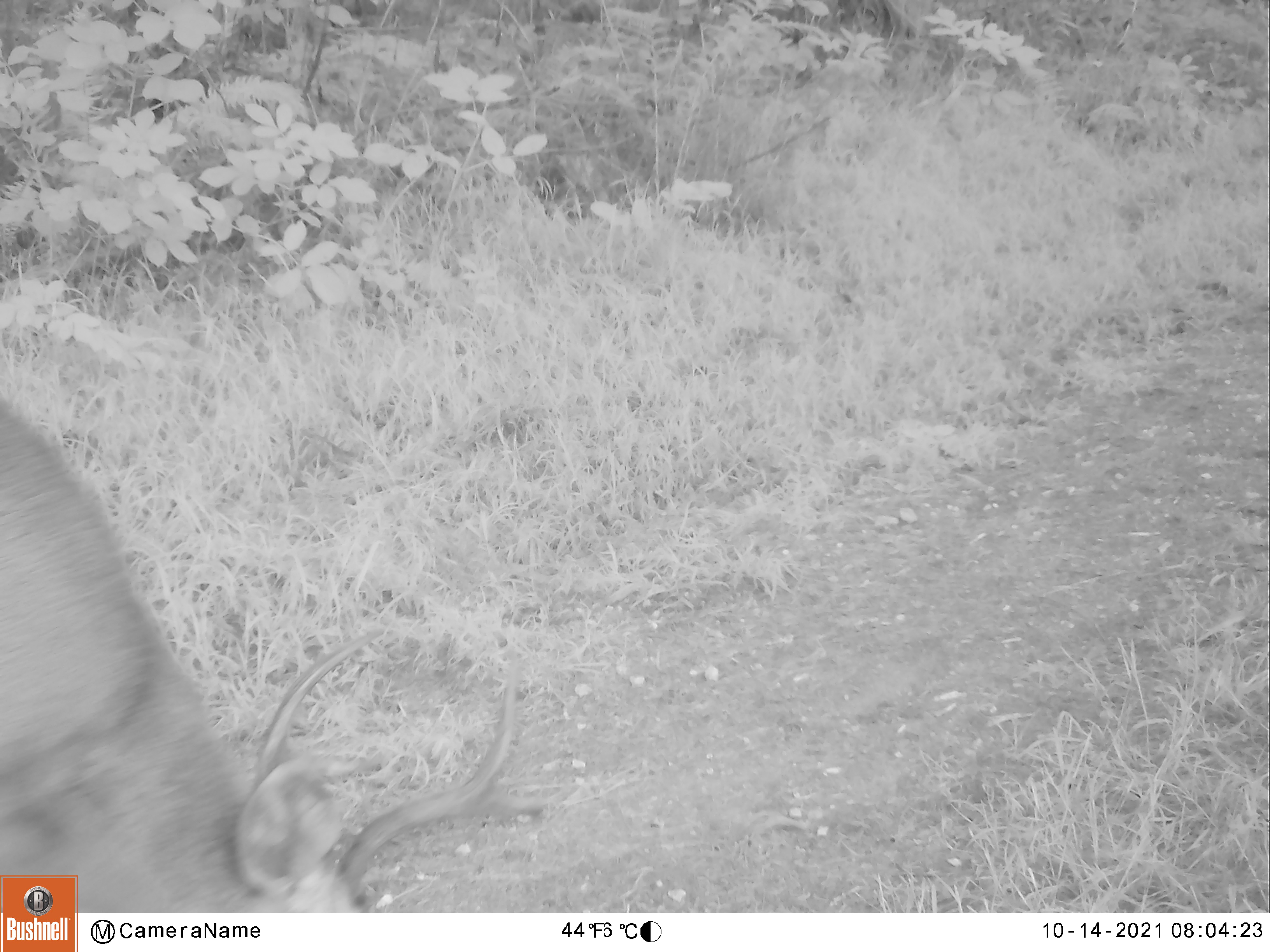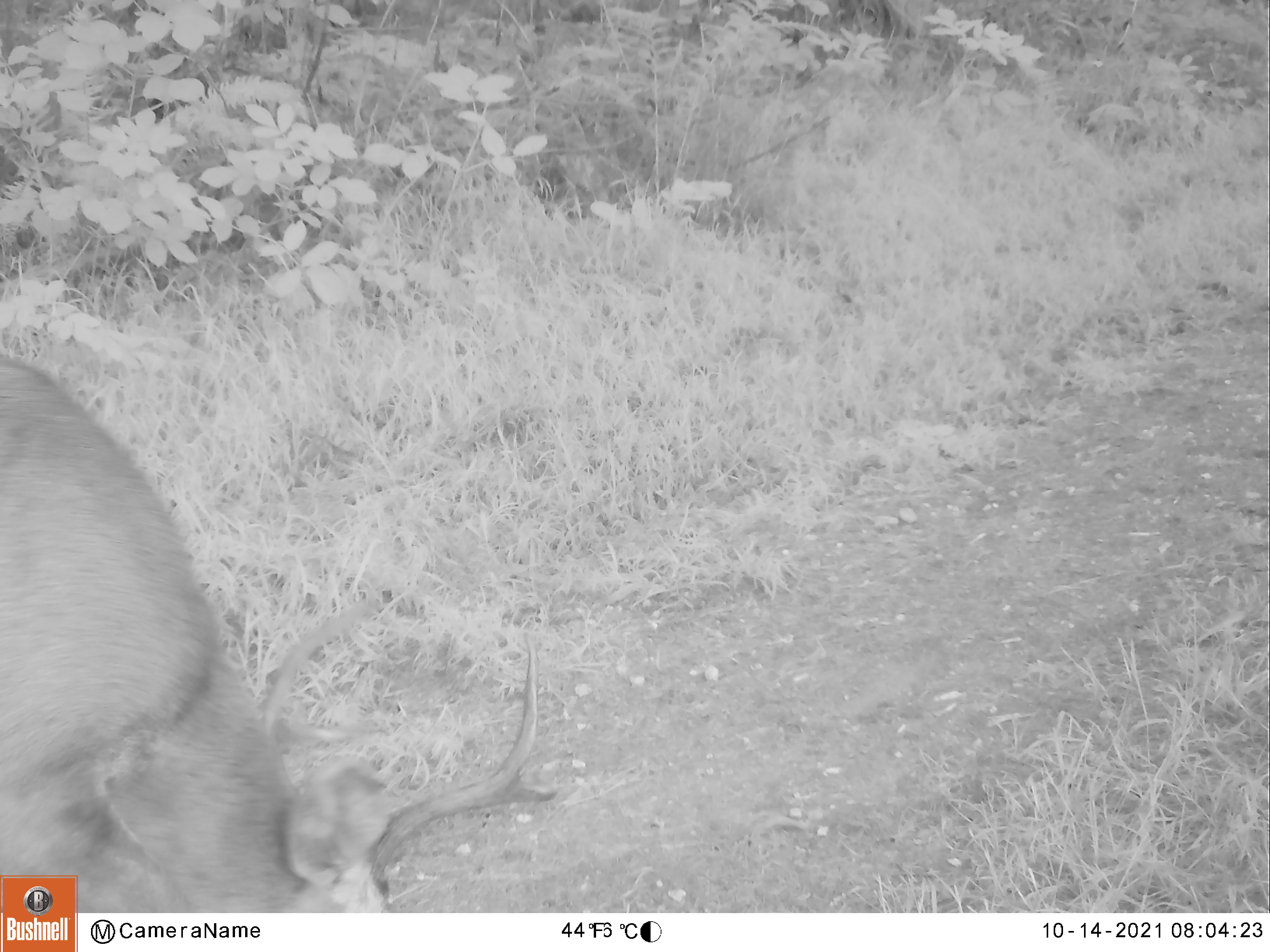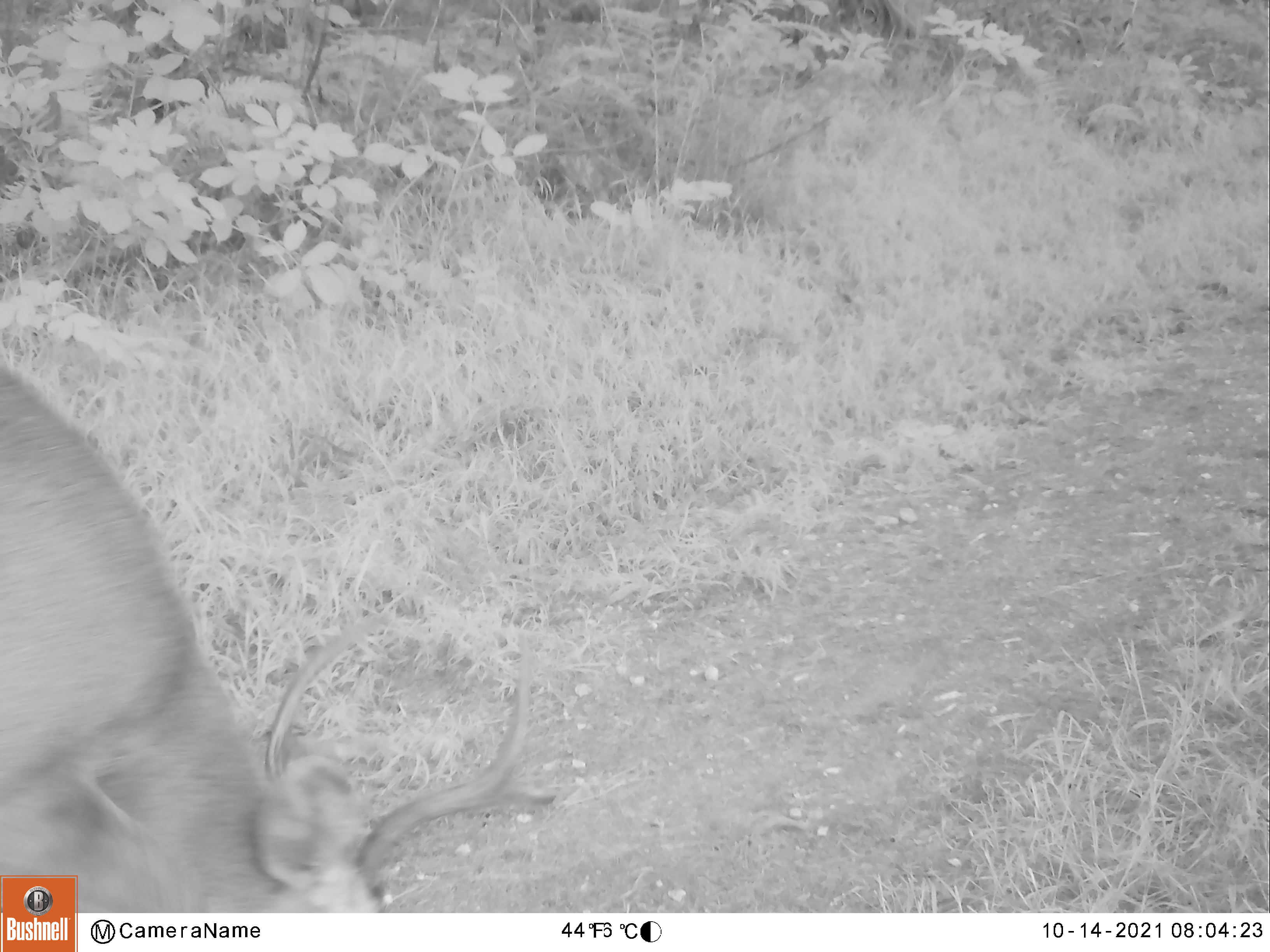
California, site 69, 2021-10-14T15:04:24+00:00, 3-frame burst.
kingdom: Animalia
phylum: Chordata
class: Mammalia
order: Artiodactyla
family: Cervidae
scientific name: Cervidae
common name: elk or deer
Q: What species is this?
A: Elk or deer (Cervidae).